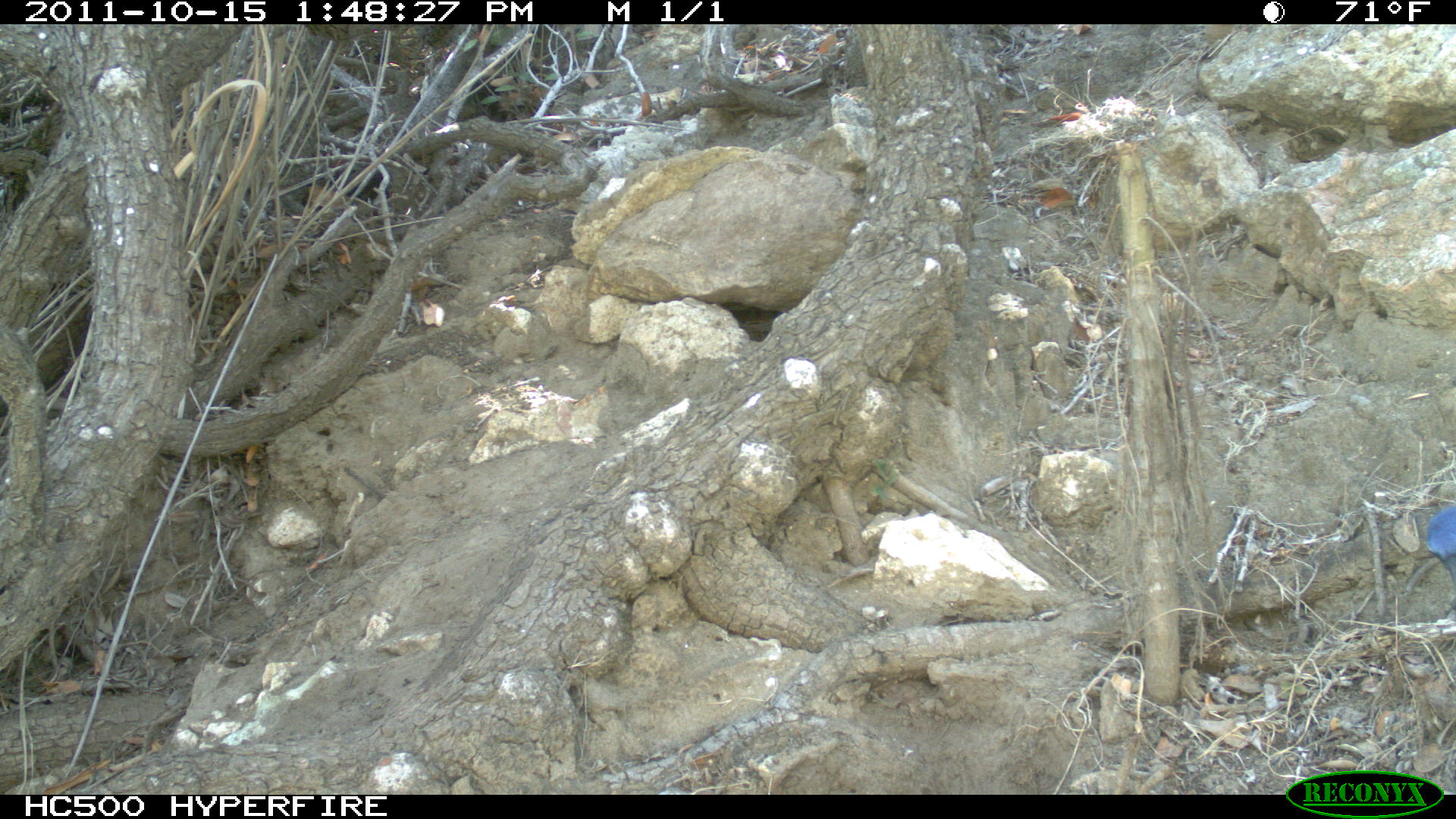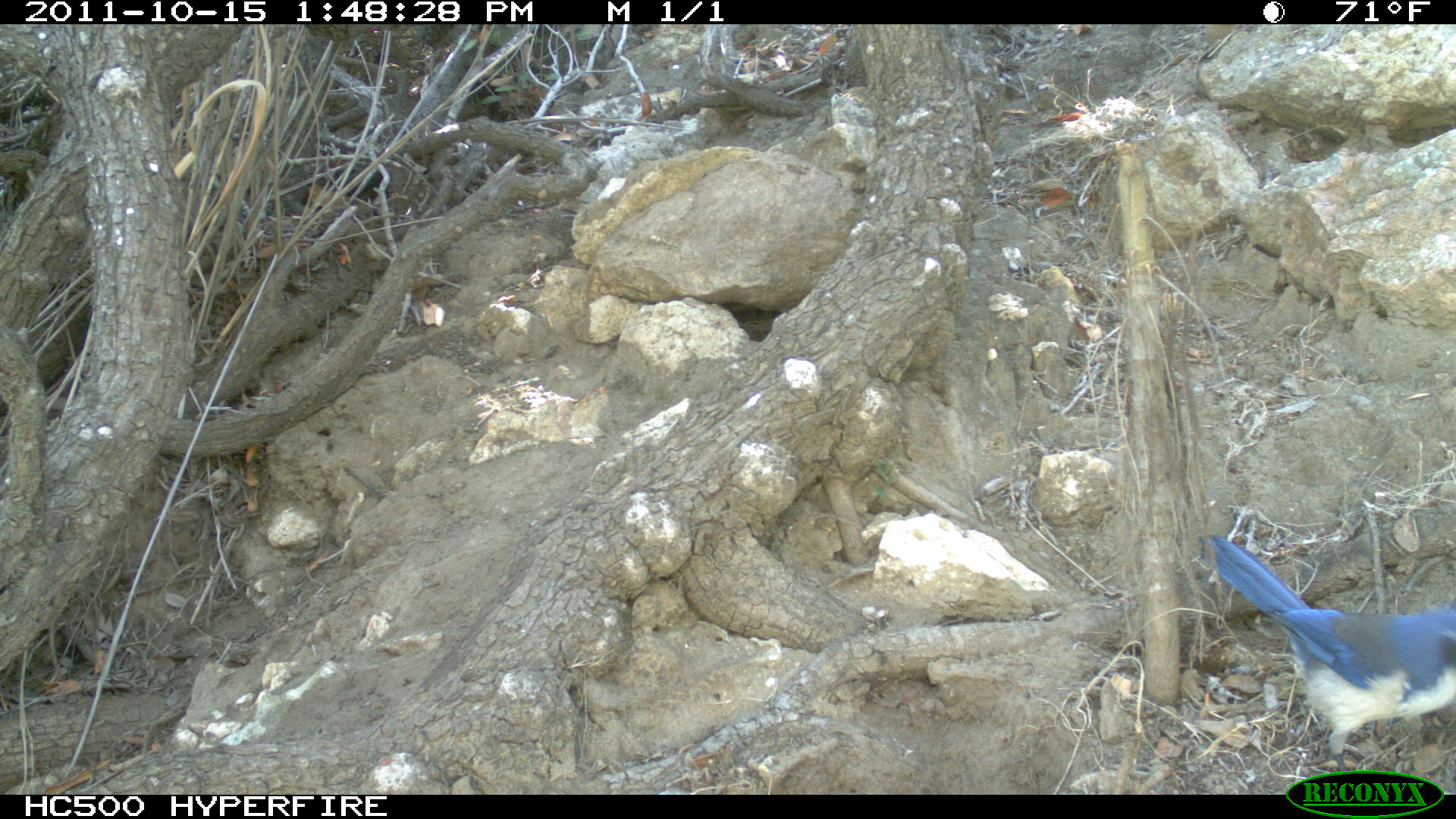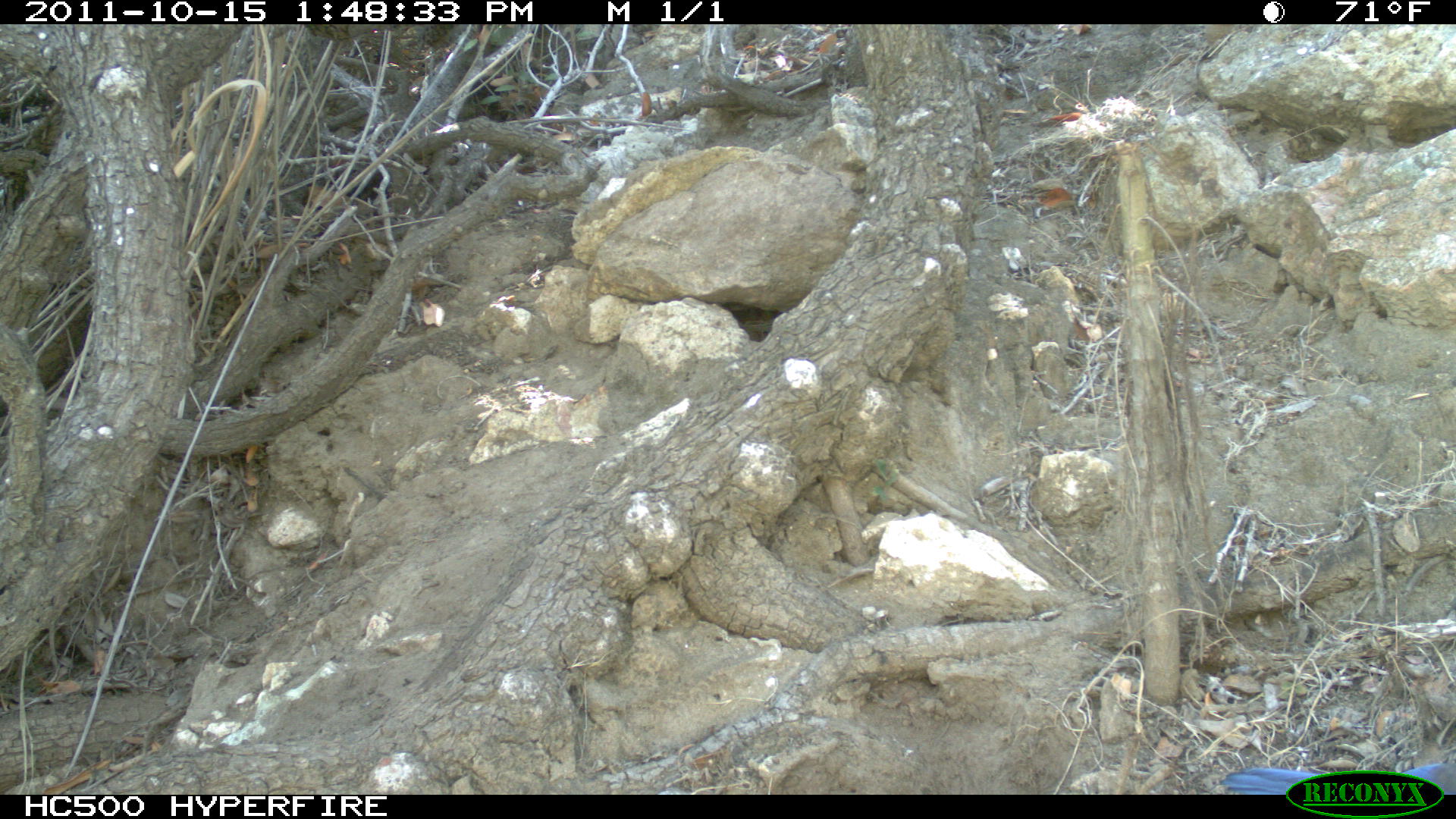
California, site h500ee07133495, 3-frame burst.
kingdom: Animalia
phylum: Chordata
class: Aves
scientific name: Aves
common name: bird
Bird (Aves).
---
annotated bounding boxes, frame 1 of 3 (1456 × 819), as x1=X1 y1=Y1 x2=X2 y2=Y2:
bird: x1=1425 y1=506 x2=1455 y2=580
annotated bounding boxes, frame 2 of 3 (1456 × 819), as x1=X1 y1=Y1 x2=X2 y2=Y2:
bird: x1=1197 y1=534 x2=1455 y2=774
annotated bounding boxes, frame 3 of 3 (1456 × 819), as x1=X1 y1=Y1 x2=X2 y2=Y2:
bird: x1=1219 y1=761 x2=1455 y2=793